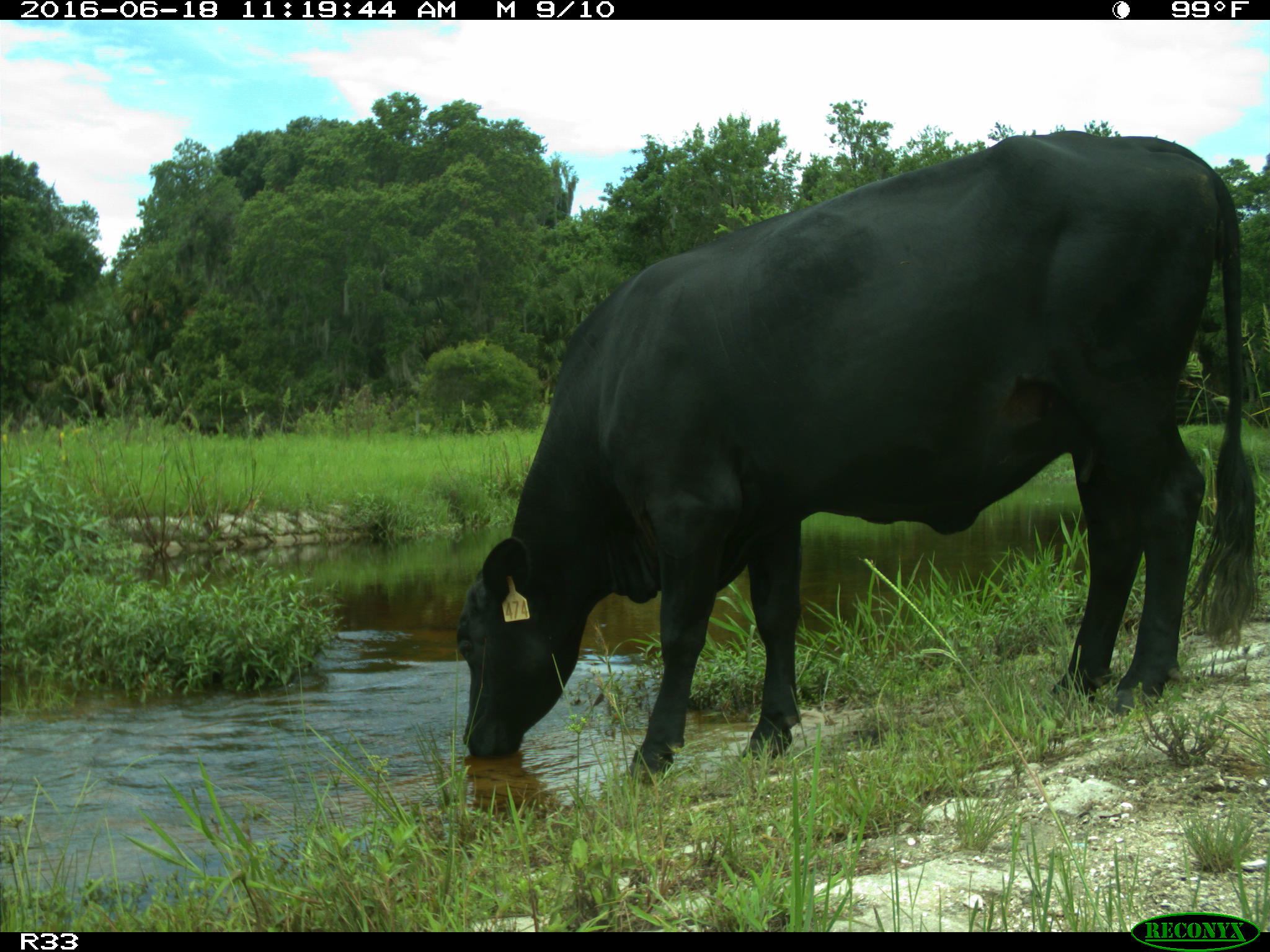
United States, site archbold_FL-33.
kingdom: Animalia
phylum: Chordata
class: Mammalia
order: Artiodactyla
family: Bovidae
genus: Bos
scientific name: Bos taurus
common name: domestic cow